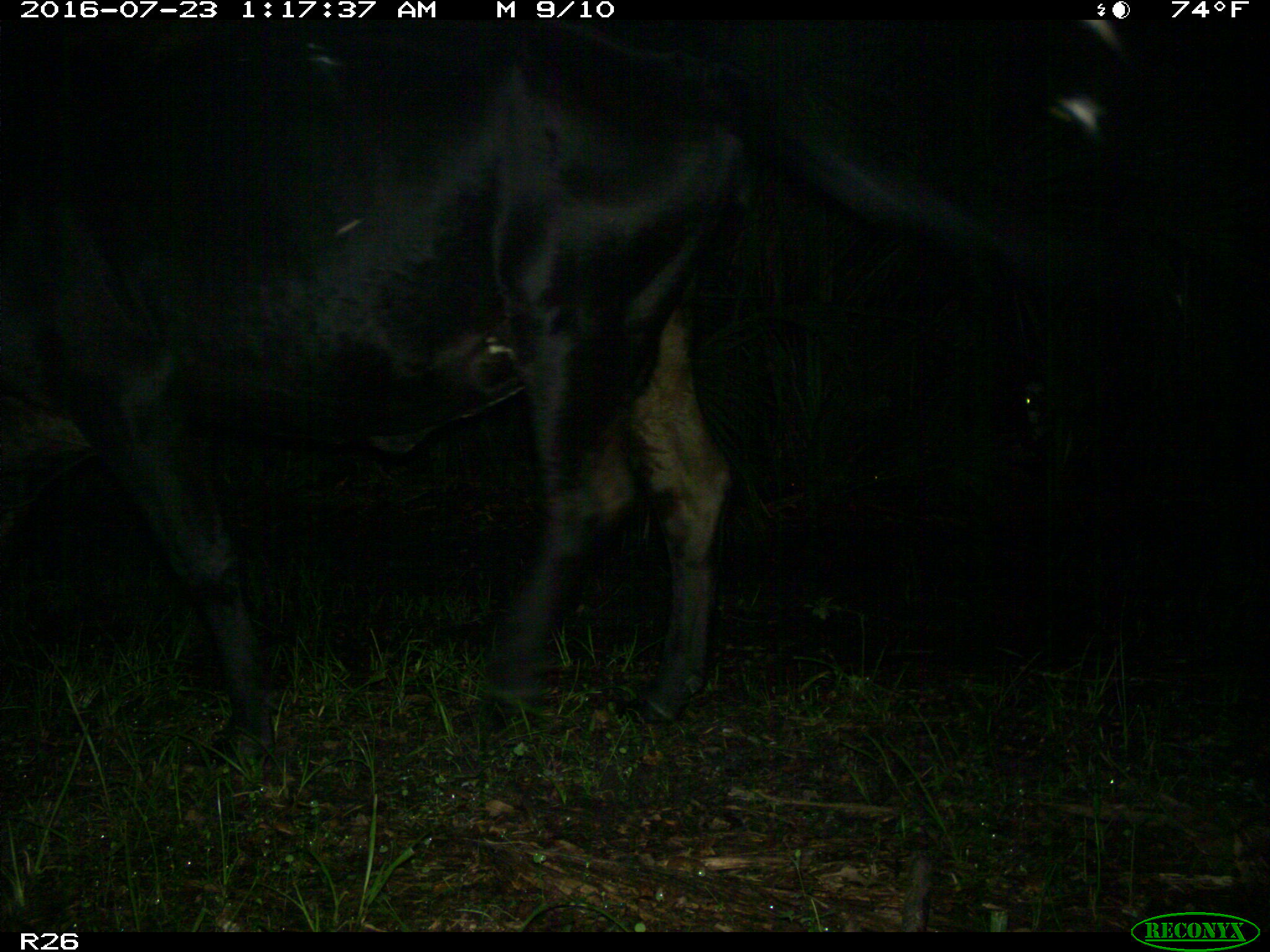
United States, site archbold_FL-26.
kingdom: Animalia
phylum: Chordata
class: Mammalia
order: Artiodactyla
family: Bovidae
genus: Bos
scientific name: Bos taurus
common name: domestic cow